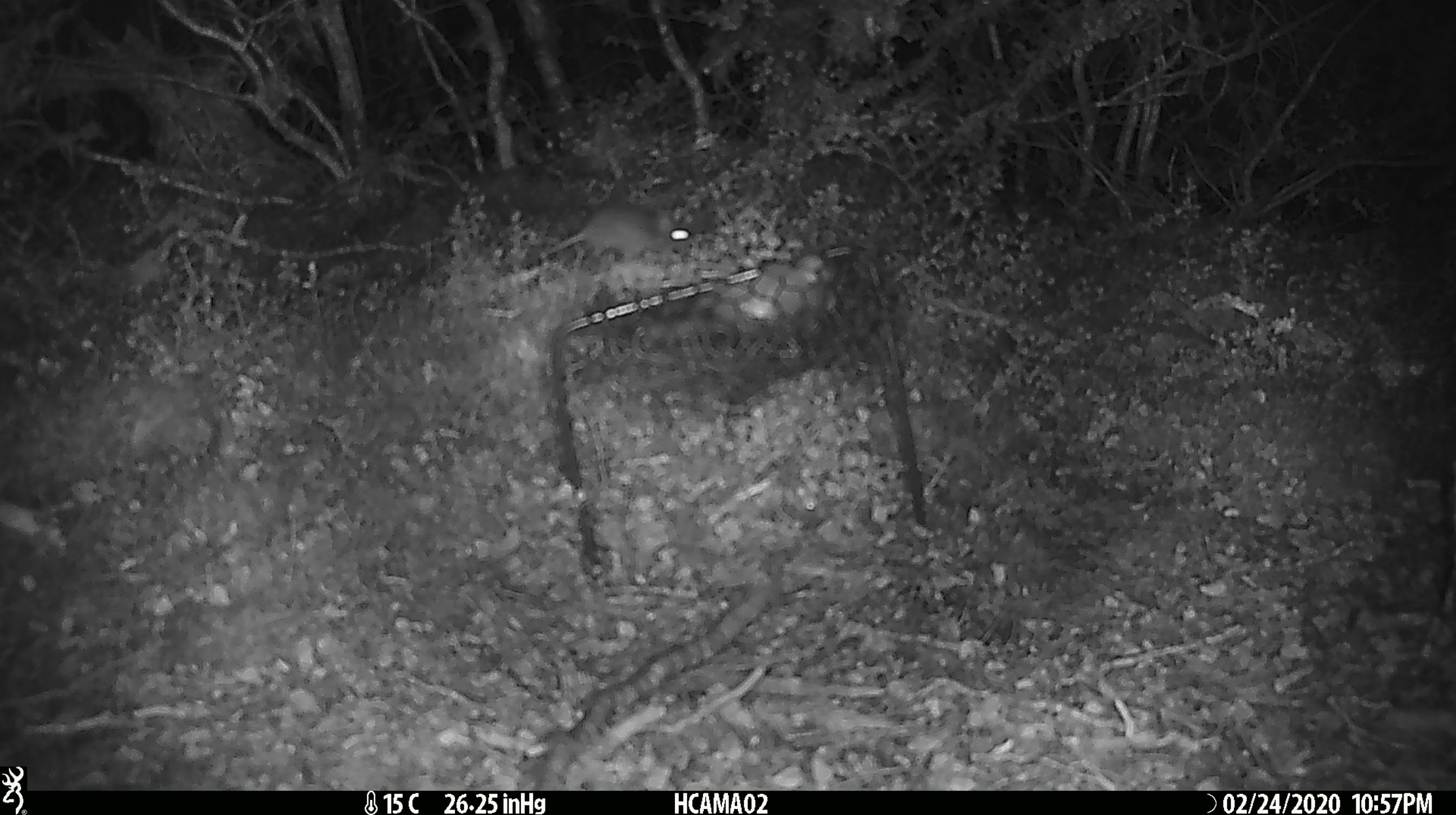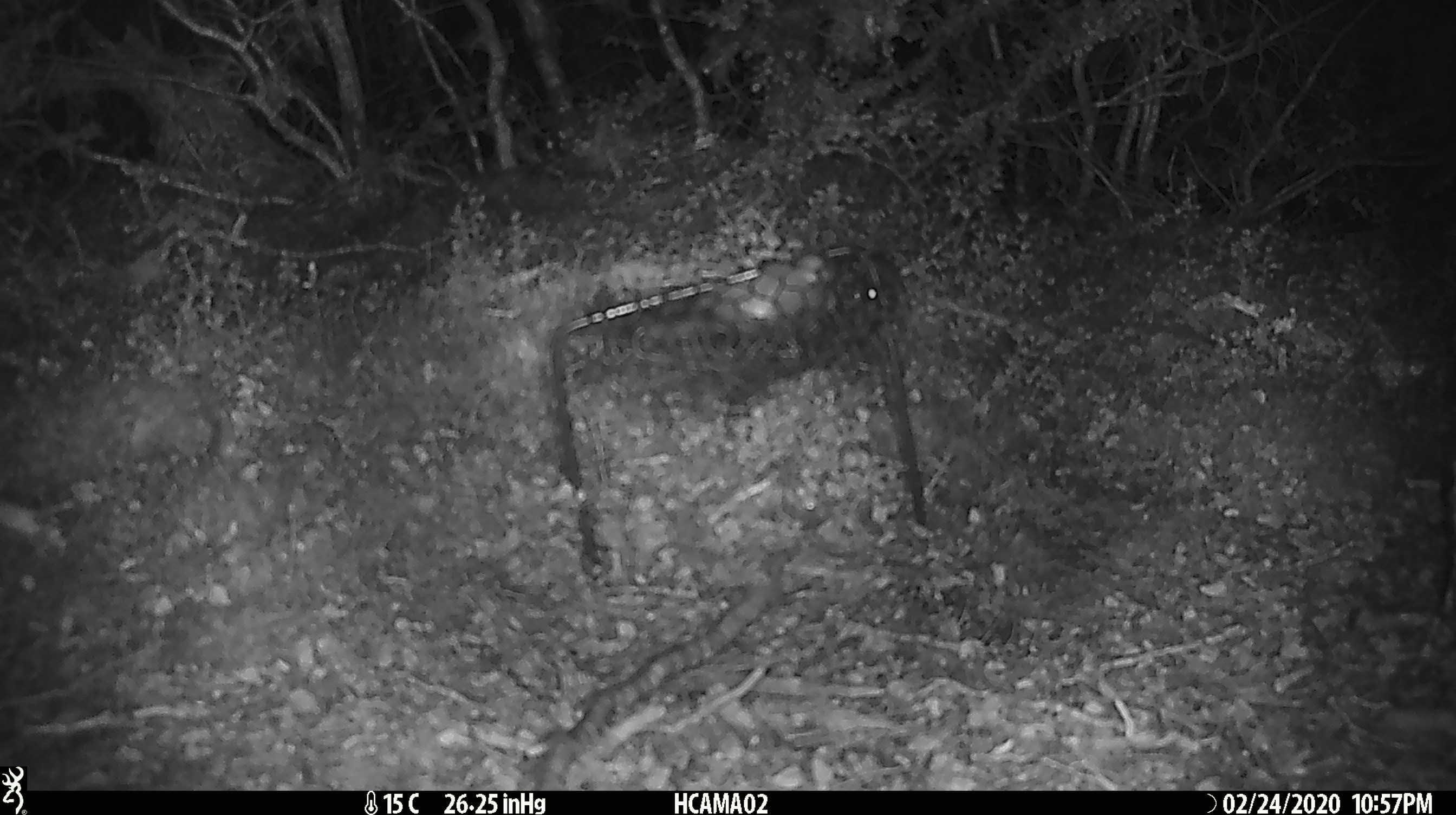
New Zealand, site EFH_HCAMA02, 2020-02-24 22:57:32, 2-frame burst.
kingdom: Animalia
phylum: Chordata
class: Mammalia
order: Rodentia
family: Muridae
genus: Mus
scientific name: Mus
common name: mouse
Mouse (Mus).